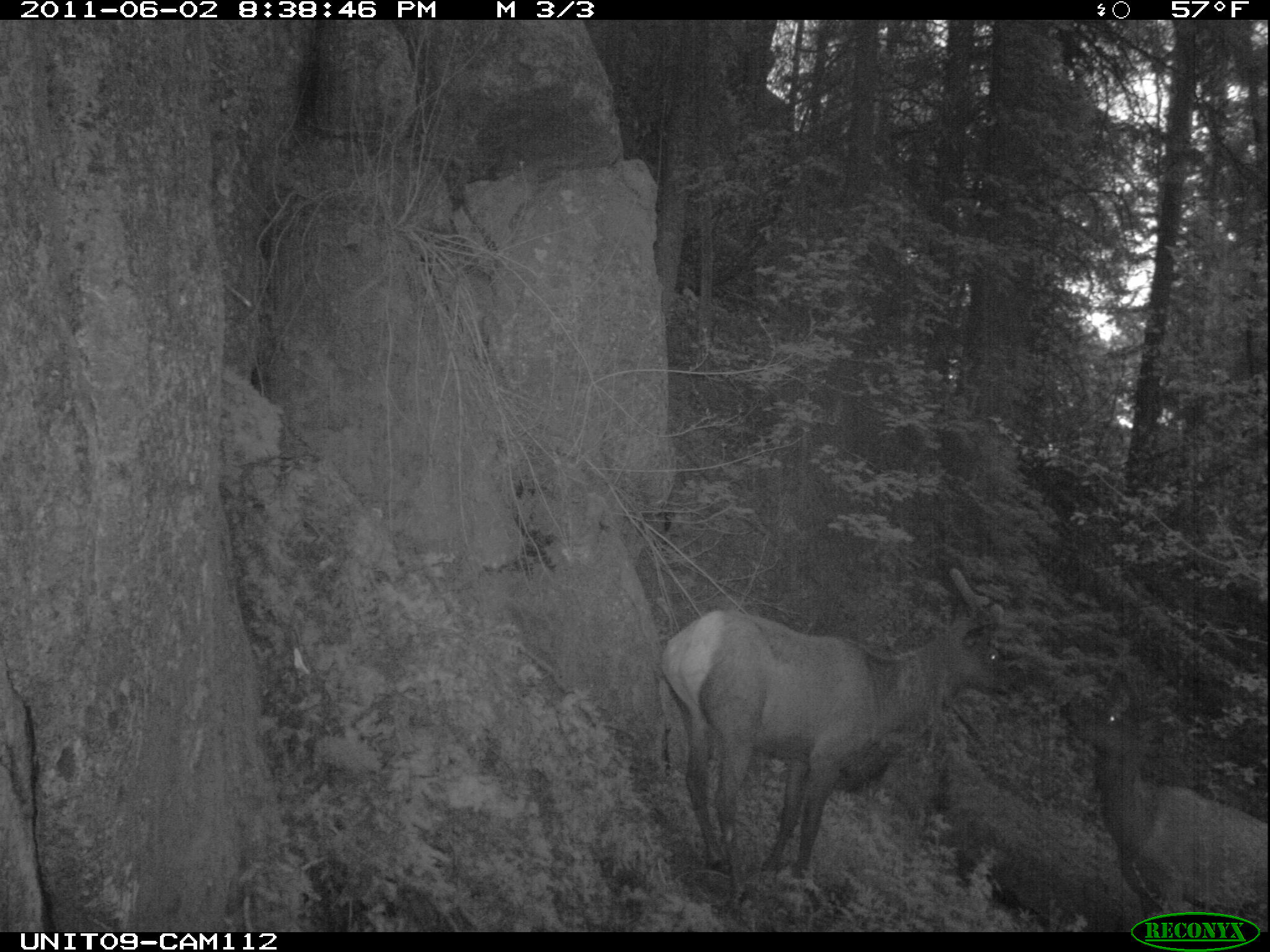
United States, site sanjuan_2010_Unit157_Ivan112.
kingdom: Animalia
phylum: Chordata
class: Mammalia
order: Artiodactyla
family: Cervidae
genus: Cervus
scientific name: Cervus elaphus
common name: red deer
Cervus elaphus (red deer).